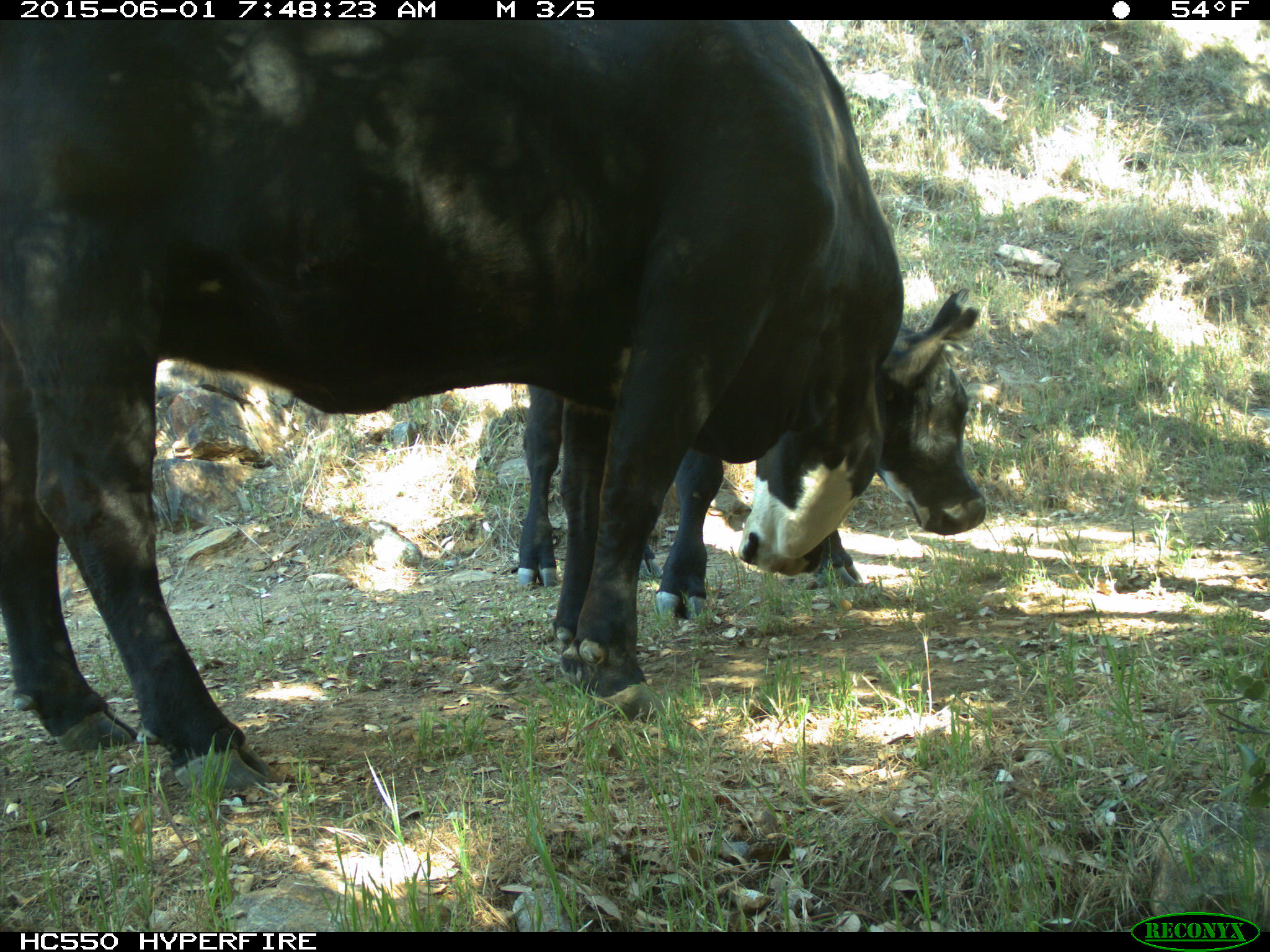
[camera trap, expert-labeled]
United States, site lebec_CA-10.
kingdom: Animalia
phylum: Chordata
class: Mammalia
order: Artiodactyla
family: Bovidae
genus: Bos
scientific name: Bos taurus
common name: domestic cow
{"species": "Bos taurus (domestic cow)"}